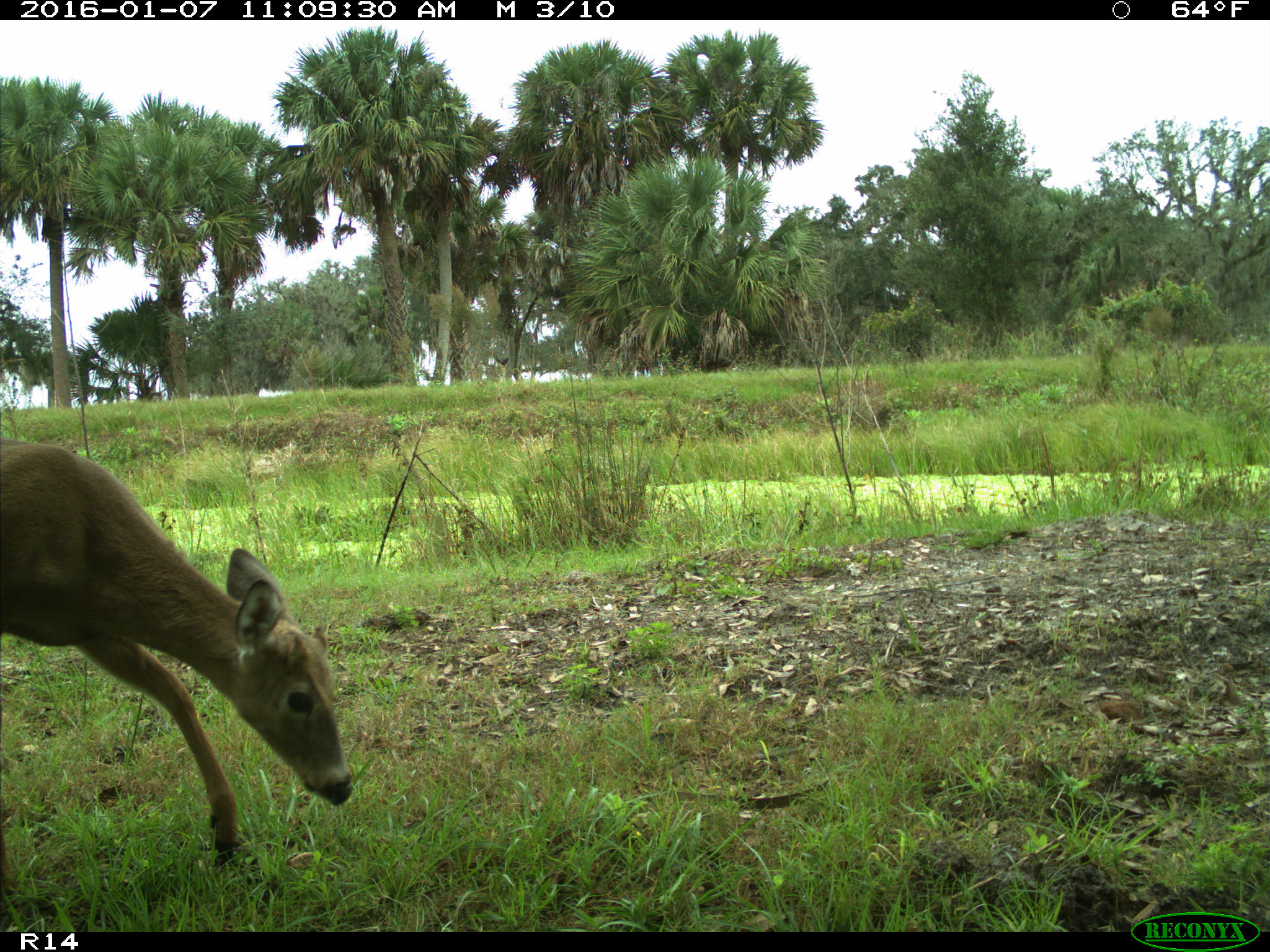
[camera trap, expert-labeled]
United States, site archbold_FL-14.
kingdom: Animalia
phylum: Chordata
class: Mammalia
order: Artiodactyla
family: Cervidae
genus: Odocoileus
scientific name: Odocoileus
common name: deer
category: unidentified deer